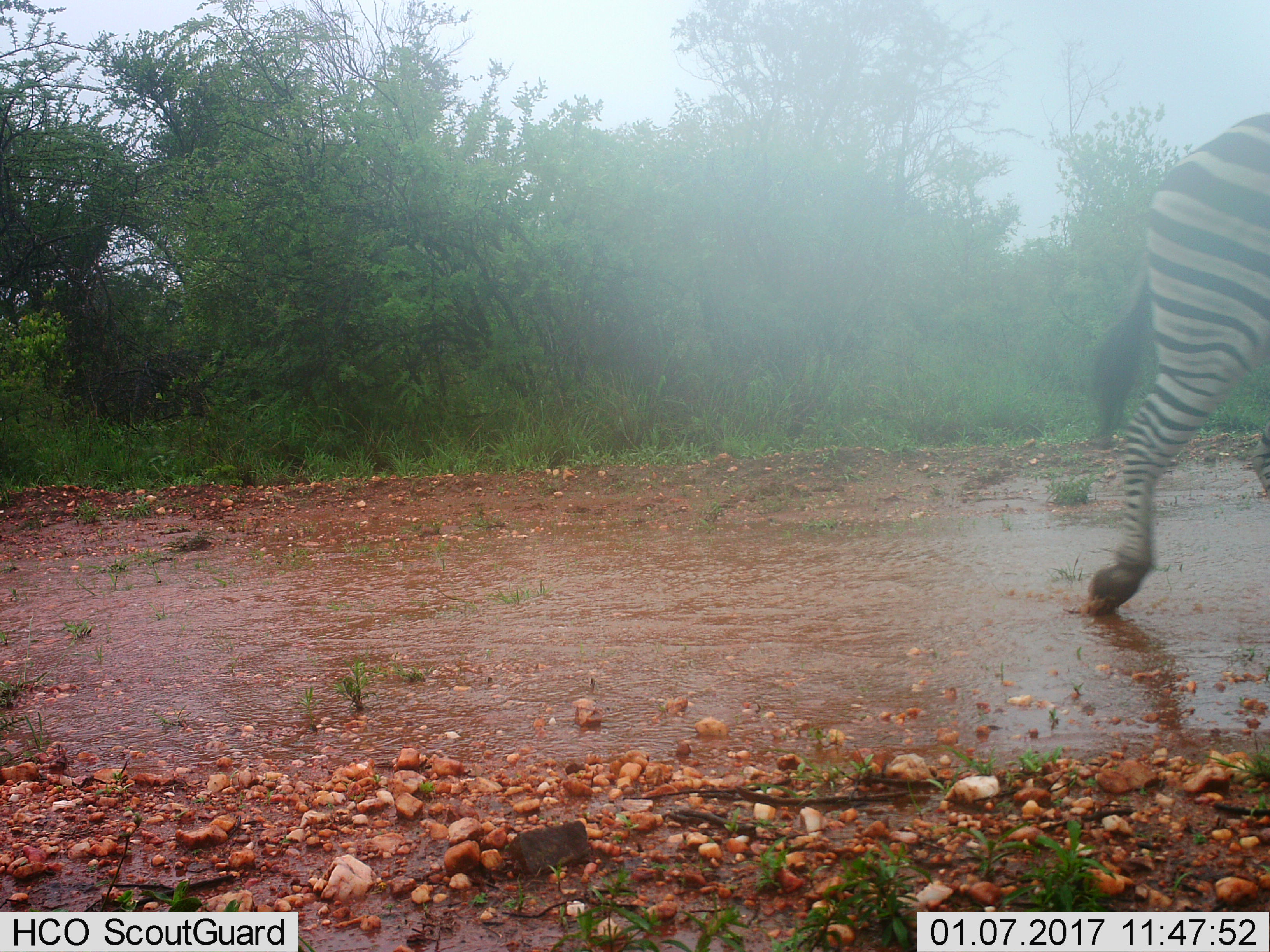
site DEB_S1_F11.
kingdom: Animalia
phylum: Chordata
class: Mammalia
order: Perissodactyla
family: Equidae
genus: Equus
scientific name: Equus quagga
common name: plains zebra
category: zebraplains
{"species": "zebraplains (plains zebra) (Equus quagga)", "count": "1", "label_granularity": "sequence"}